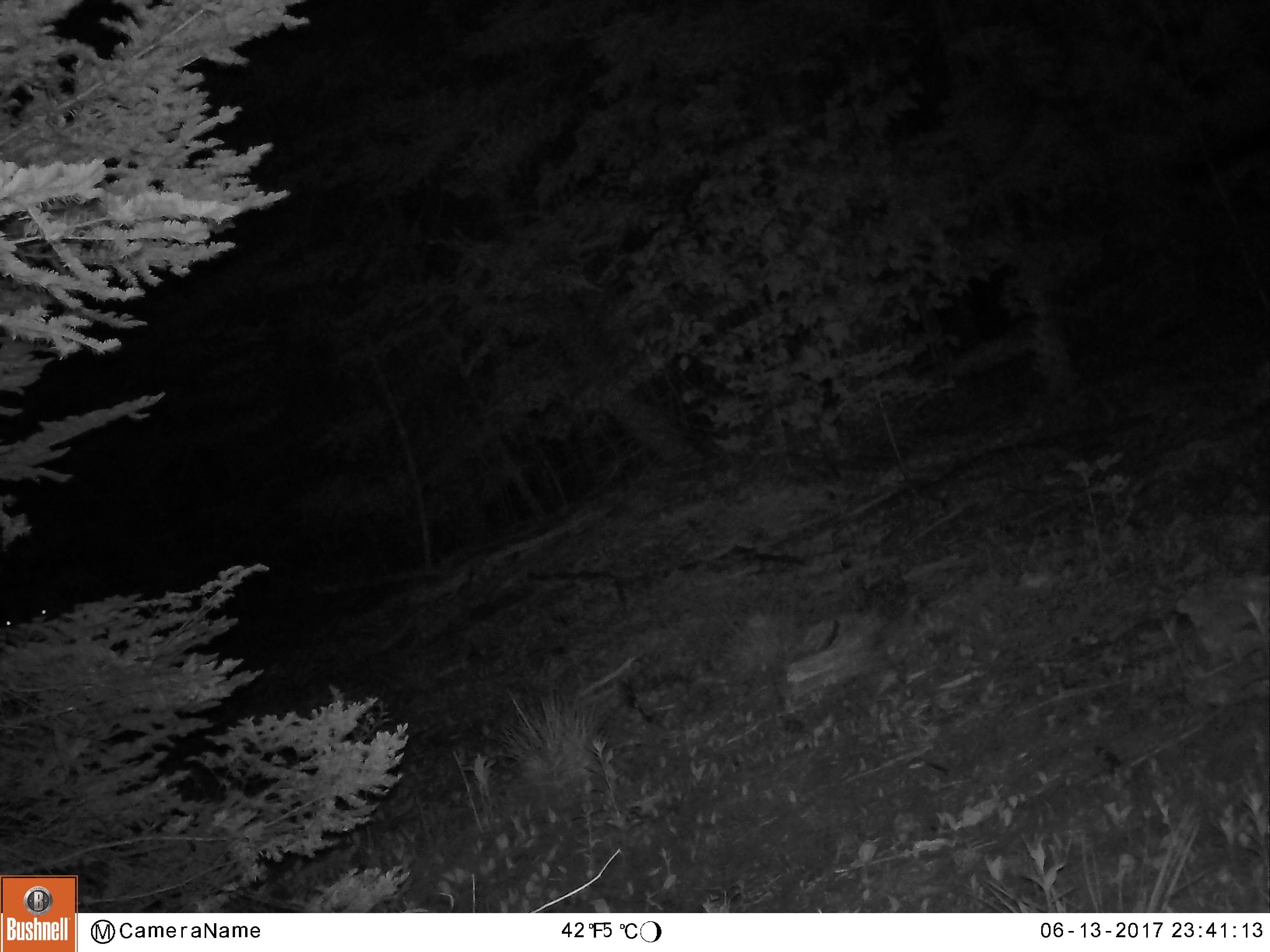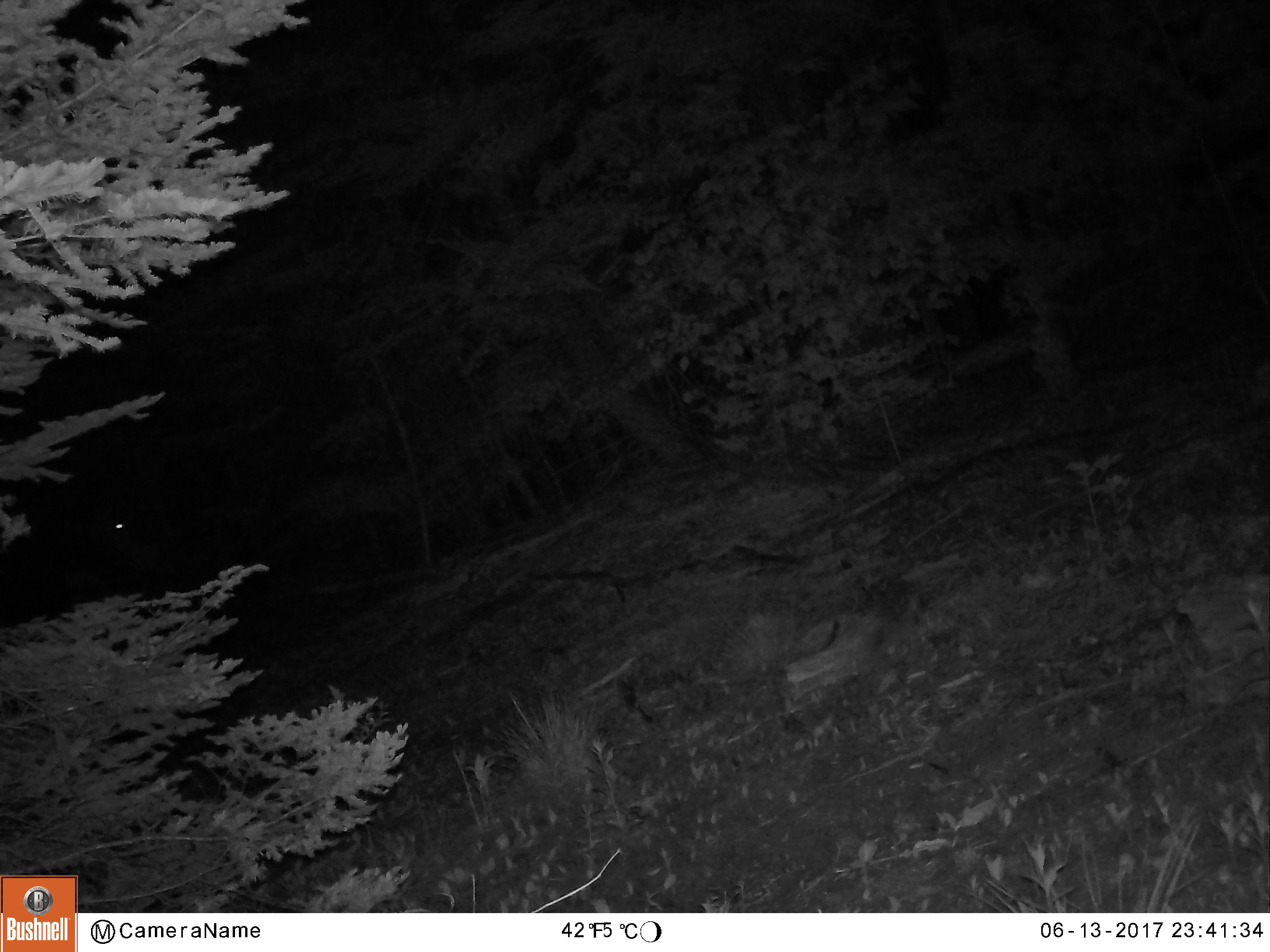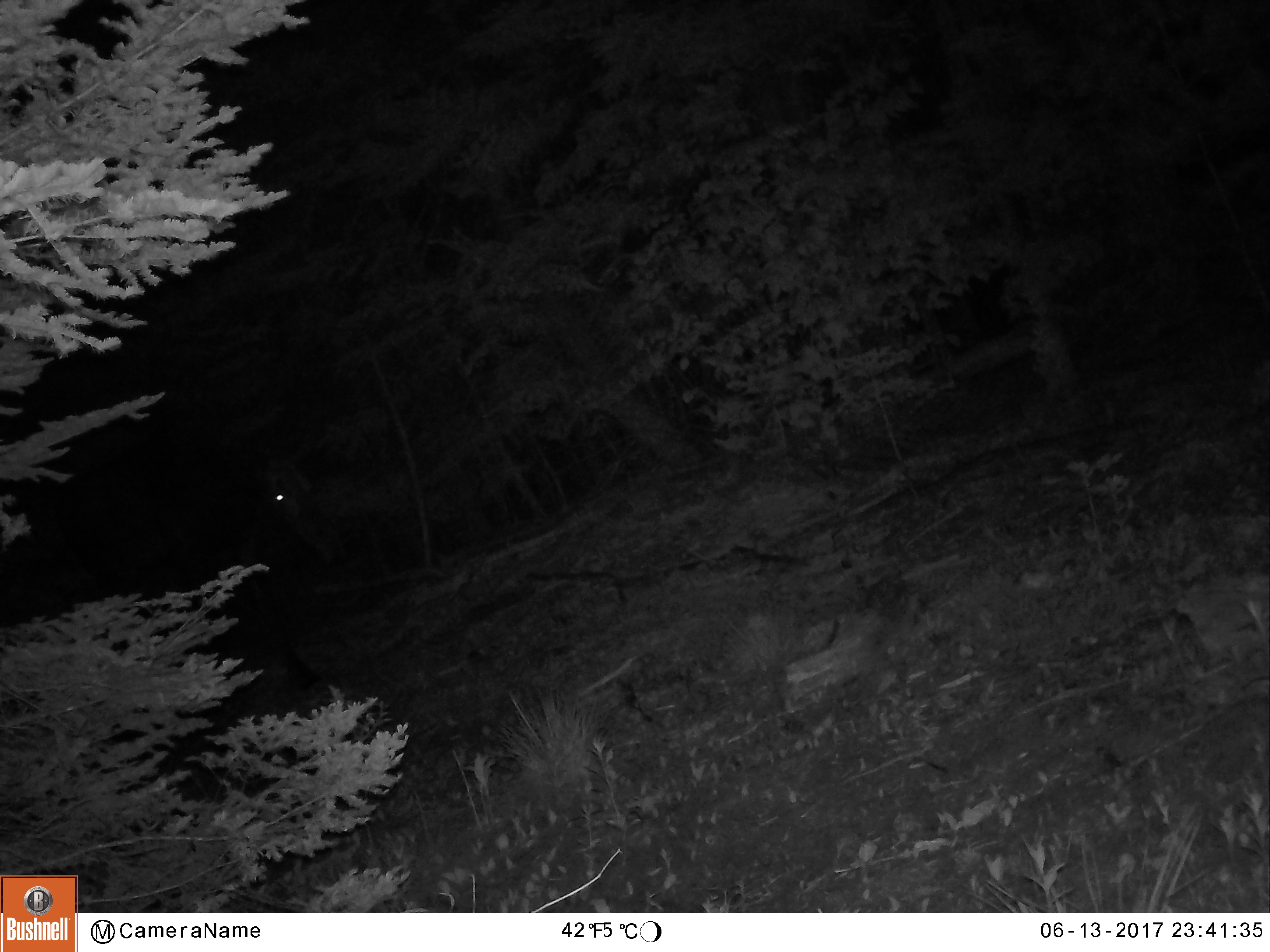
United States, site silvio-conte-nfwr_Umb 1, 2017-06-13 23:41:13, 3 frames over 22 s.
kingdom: Animalia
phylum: Chordata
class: Mammalia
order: Artiodactyla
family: Cervidae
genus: Alces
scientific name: Alces alces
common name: moose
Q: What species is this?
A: Moose (Alces alces).